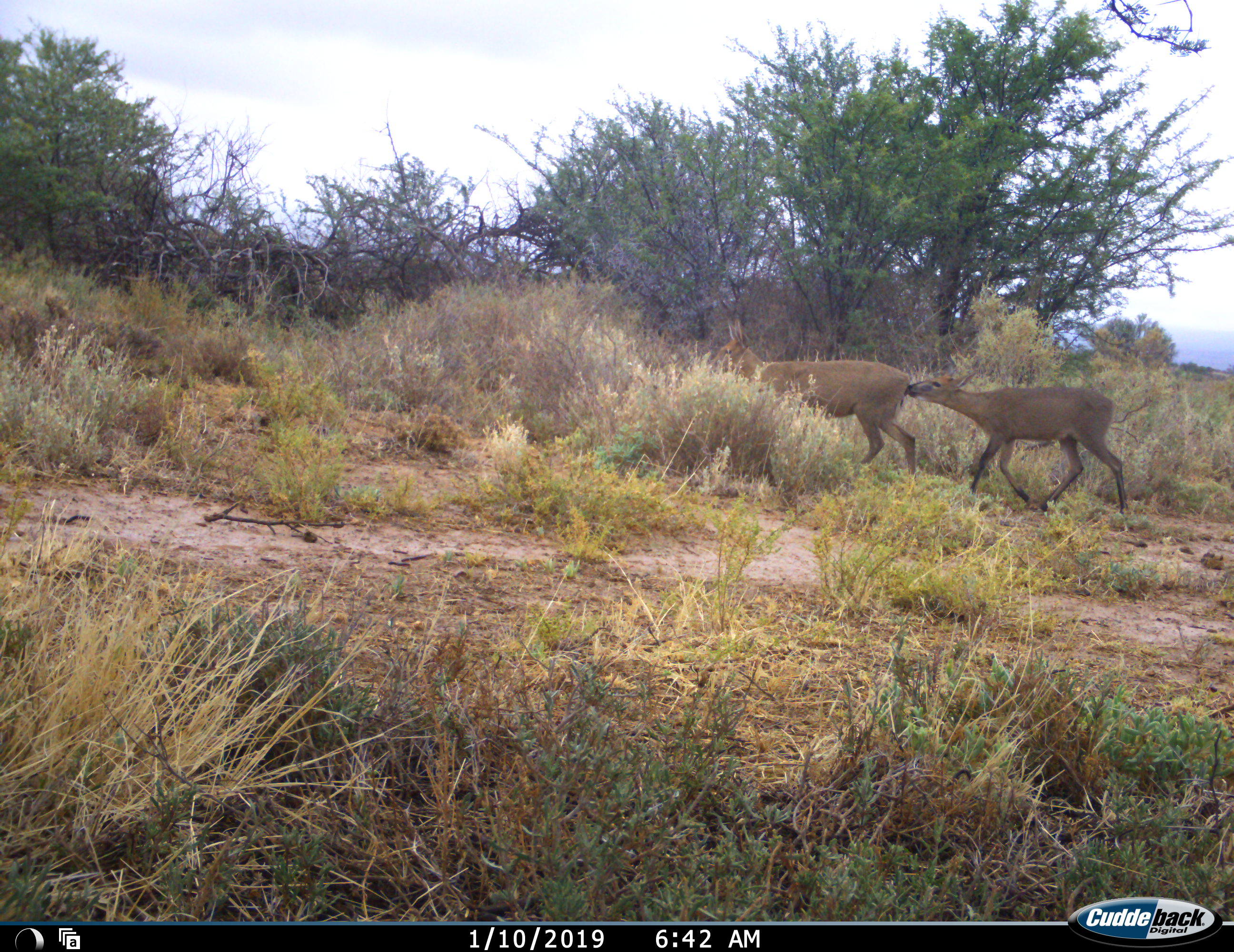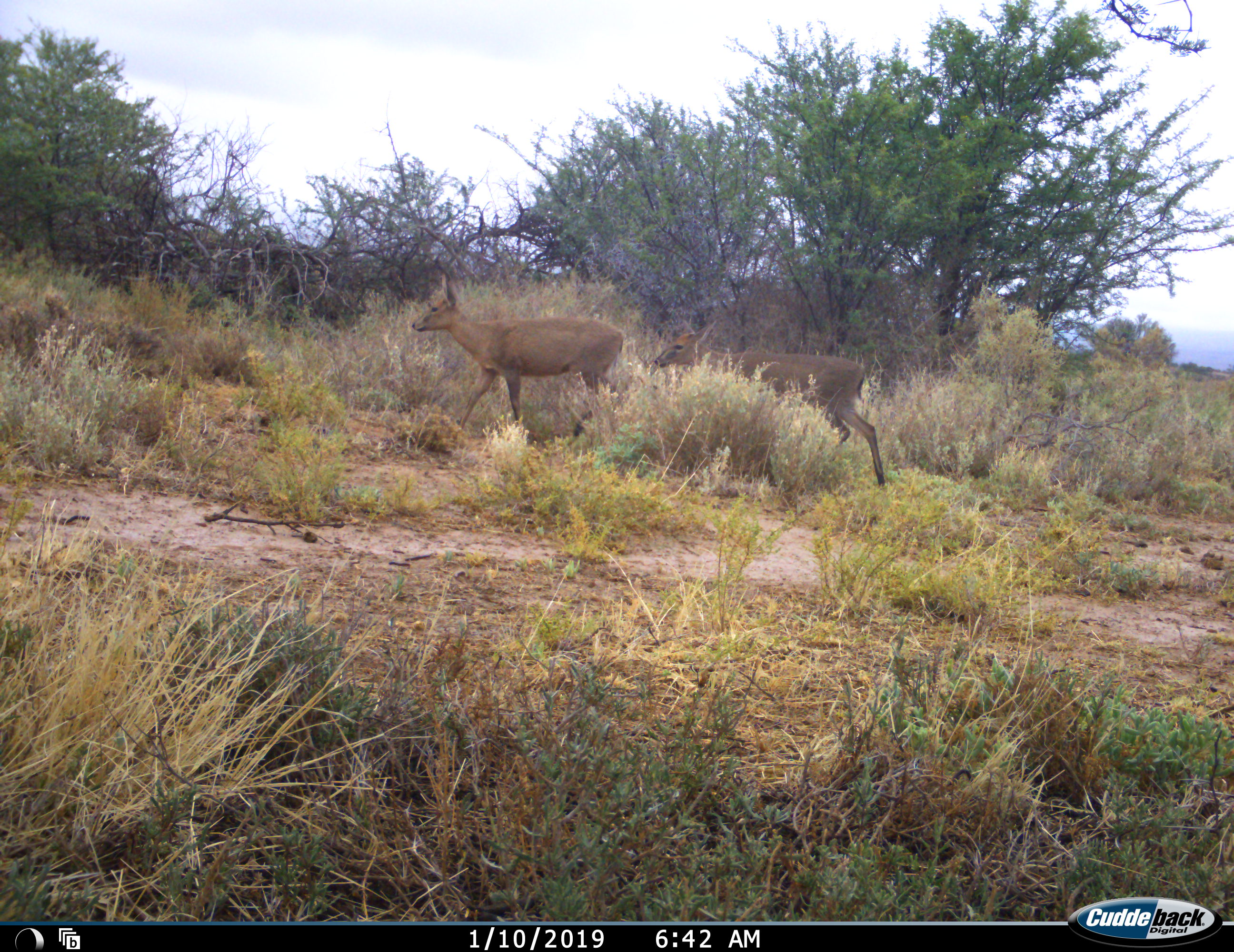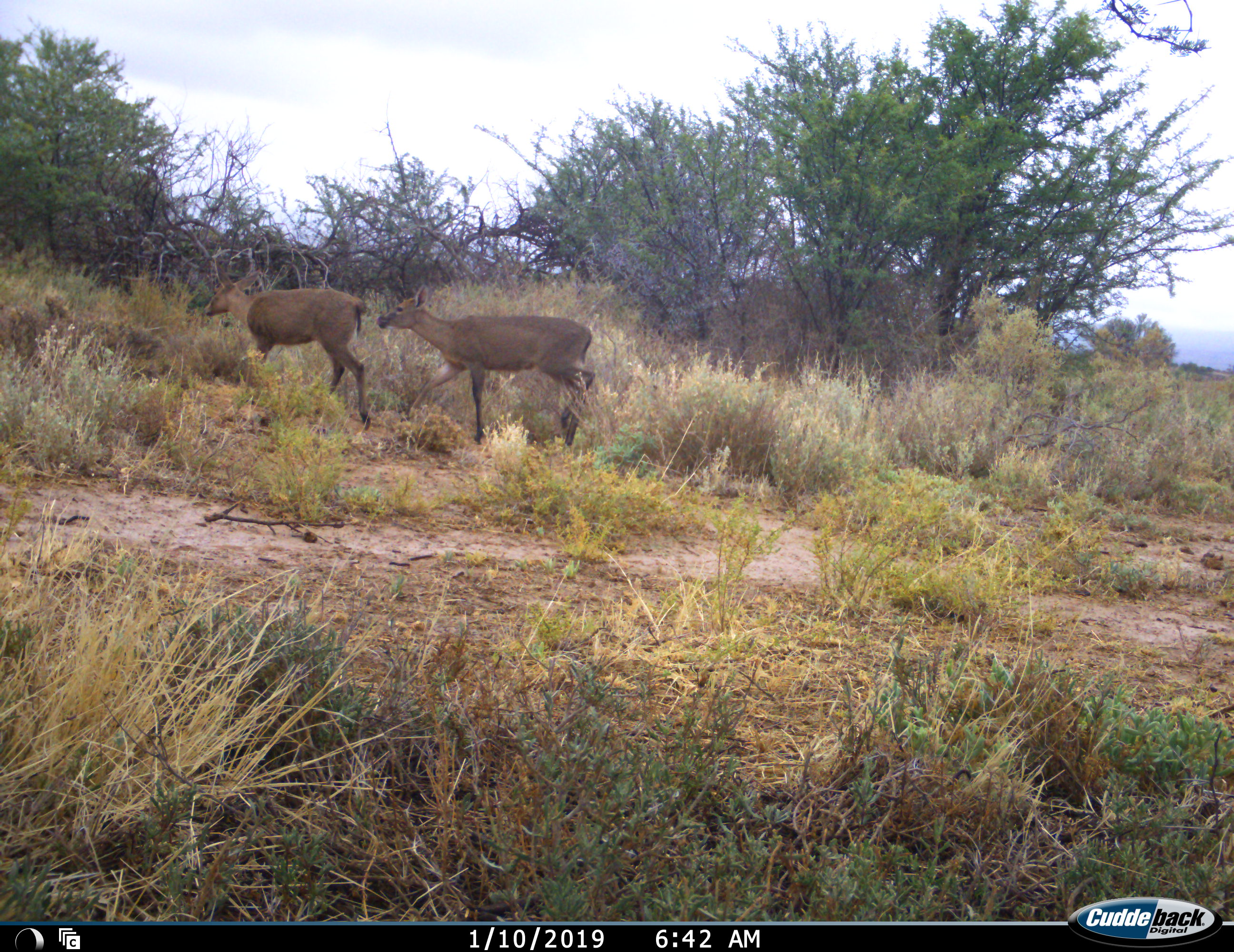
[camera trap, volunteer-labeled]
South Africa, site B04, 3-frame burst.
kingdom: Animalia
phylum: Chordata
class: Mammalia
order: Artiodactyla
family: Bovidae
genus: Sylvicapra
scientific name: Sylvicapra grimmia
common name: common grey duiker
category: duikercommongrey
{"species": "duikercommongrey (common grey duiker) (Sylvicapra grimmia)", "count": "2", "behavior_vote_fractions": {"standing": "0%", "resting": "0%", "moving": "100%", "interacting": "80%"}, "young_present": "20%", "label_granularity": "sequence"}